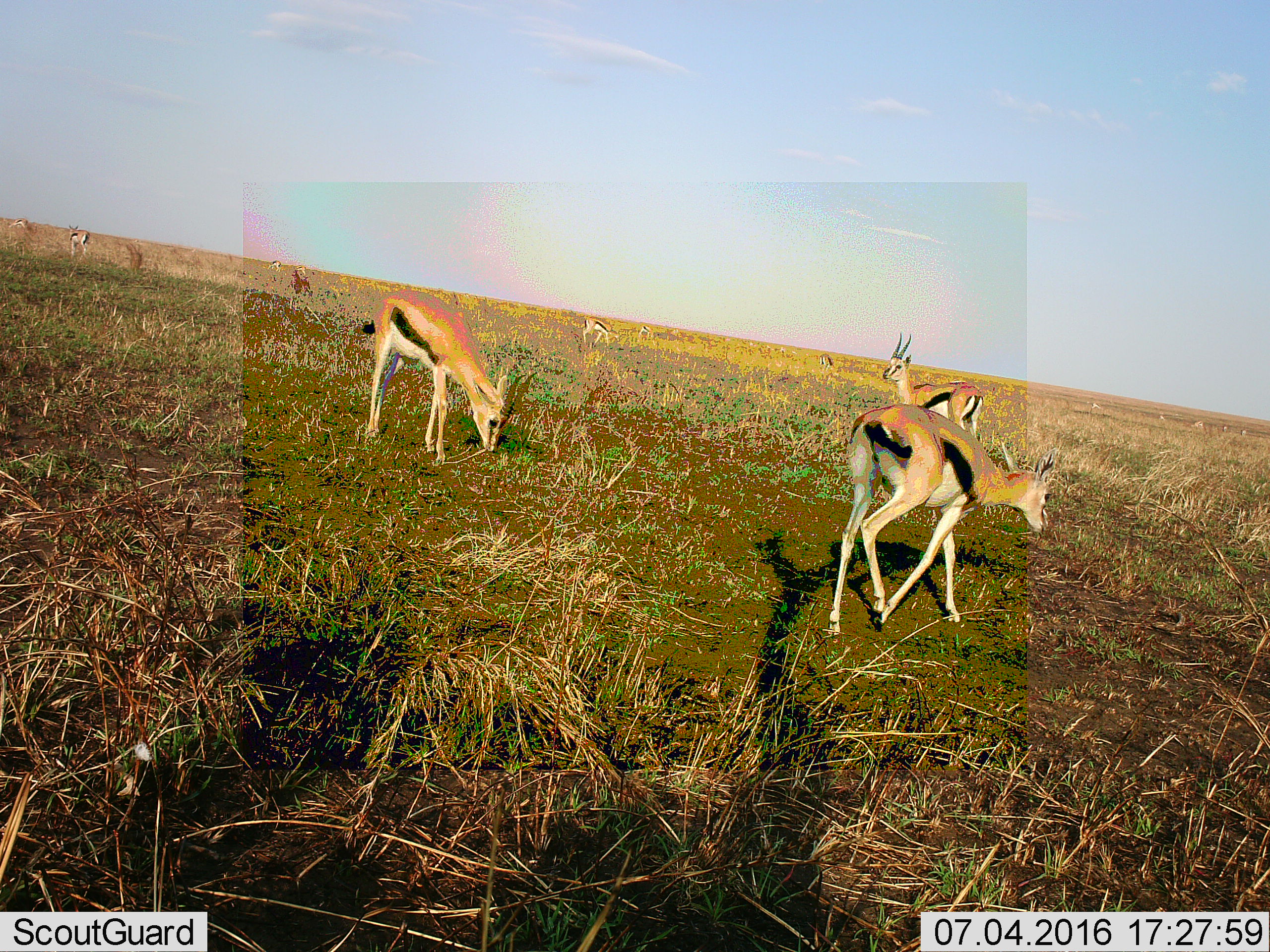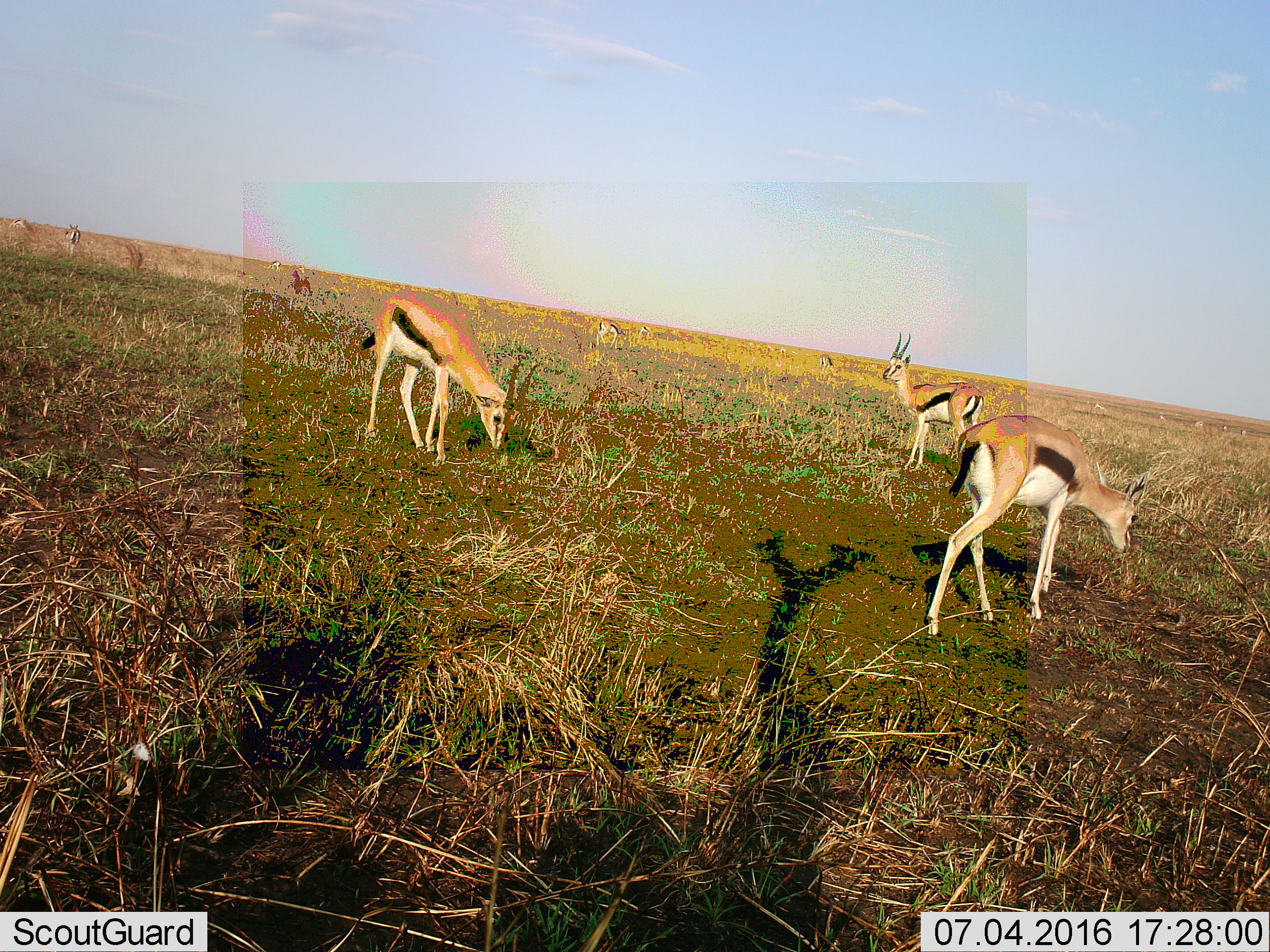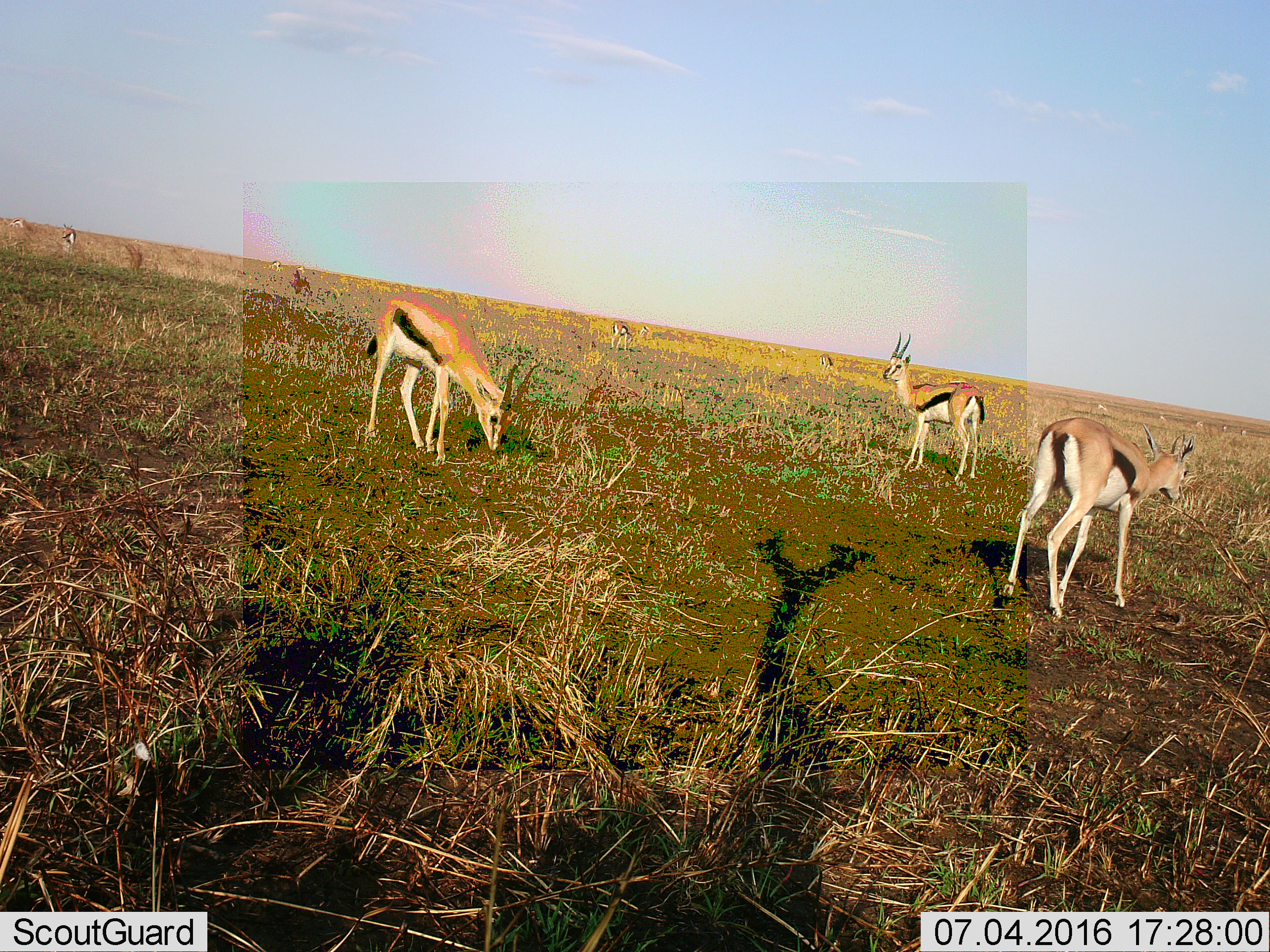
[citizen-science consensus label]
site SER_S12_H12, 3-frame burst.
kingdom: Animalia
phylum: Chordata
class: Mammalia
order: Artiodactyla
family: Bovidae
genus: Eudorcas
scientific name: Eudorcas thomsonii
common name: thomson's gazelle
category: gazellethomsons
Gazellethomsons (thomson's gazelle) (Eudorcas thomsonii), count 11-50. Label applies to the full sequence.